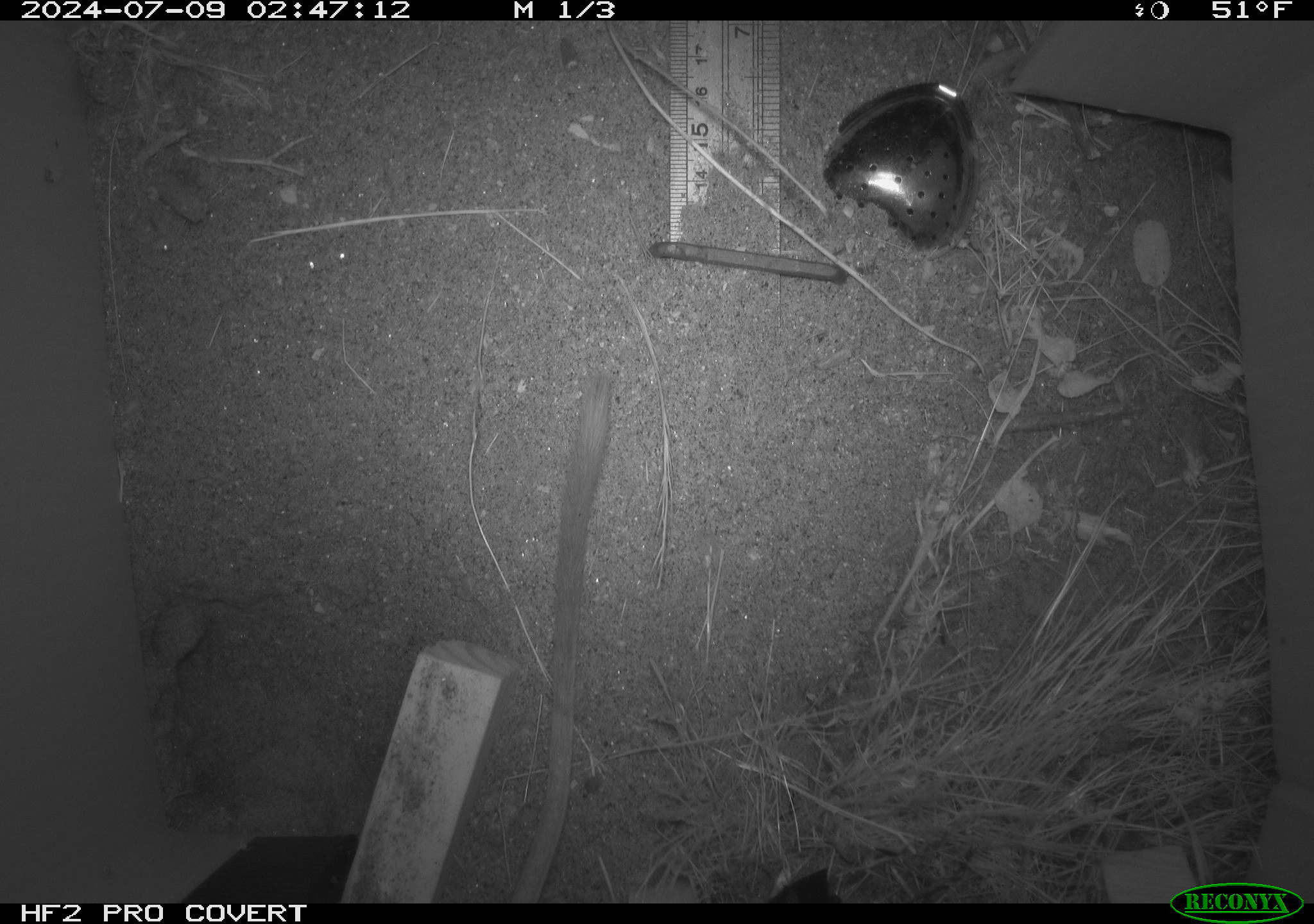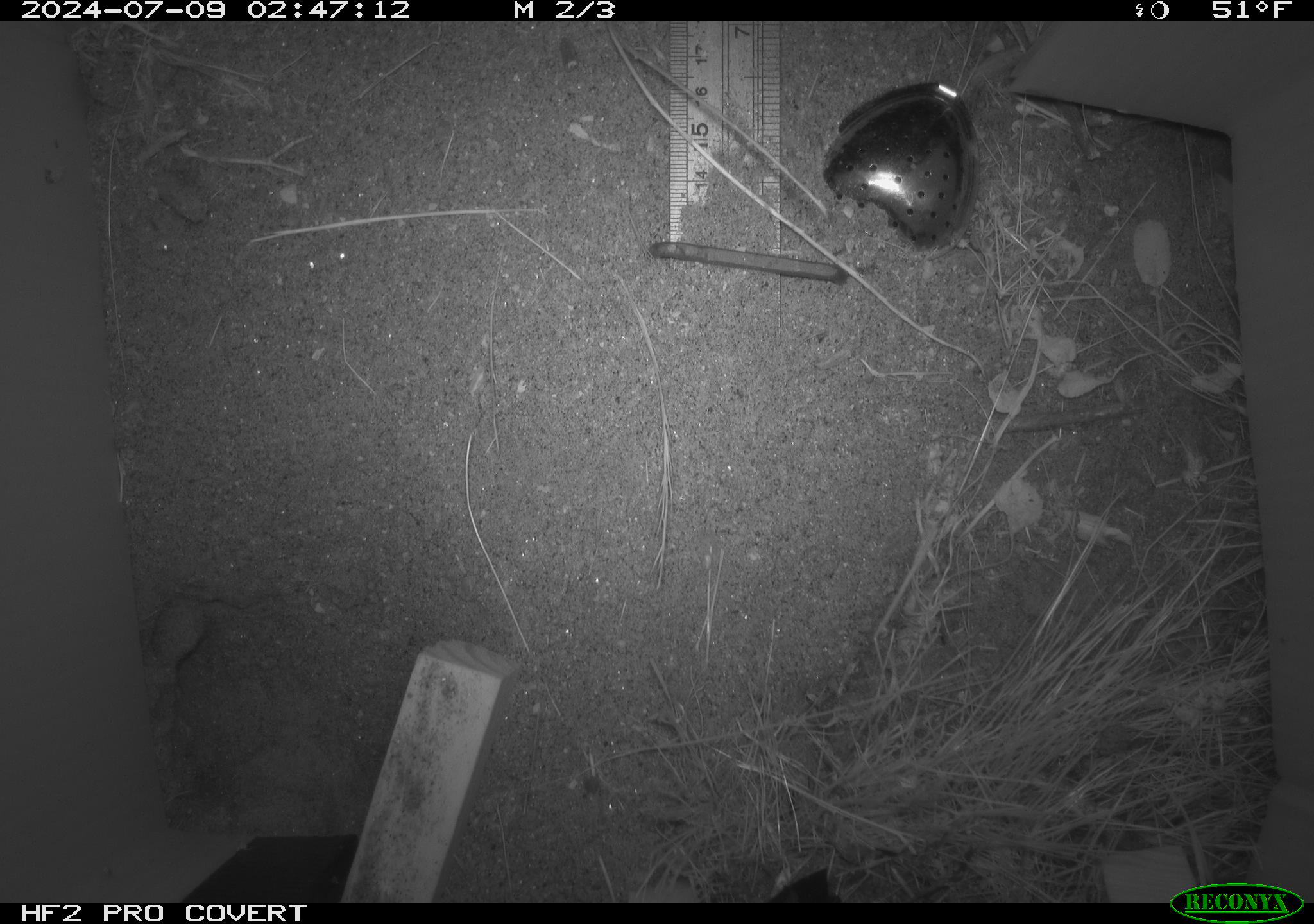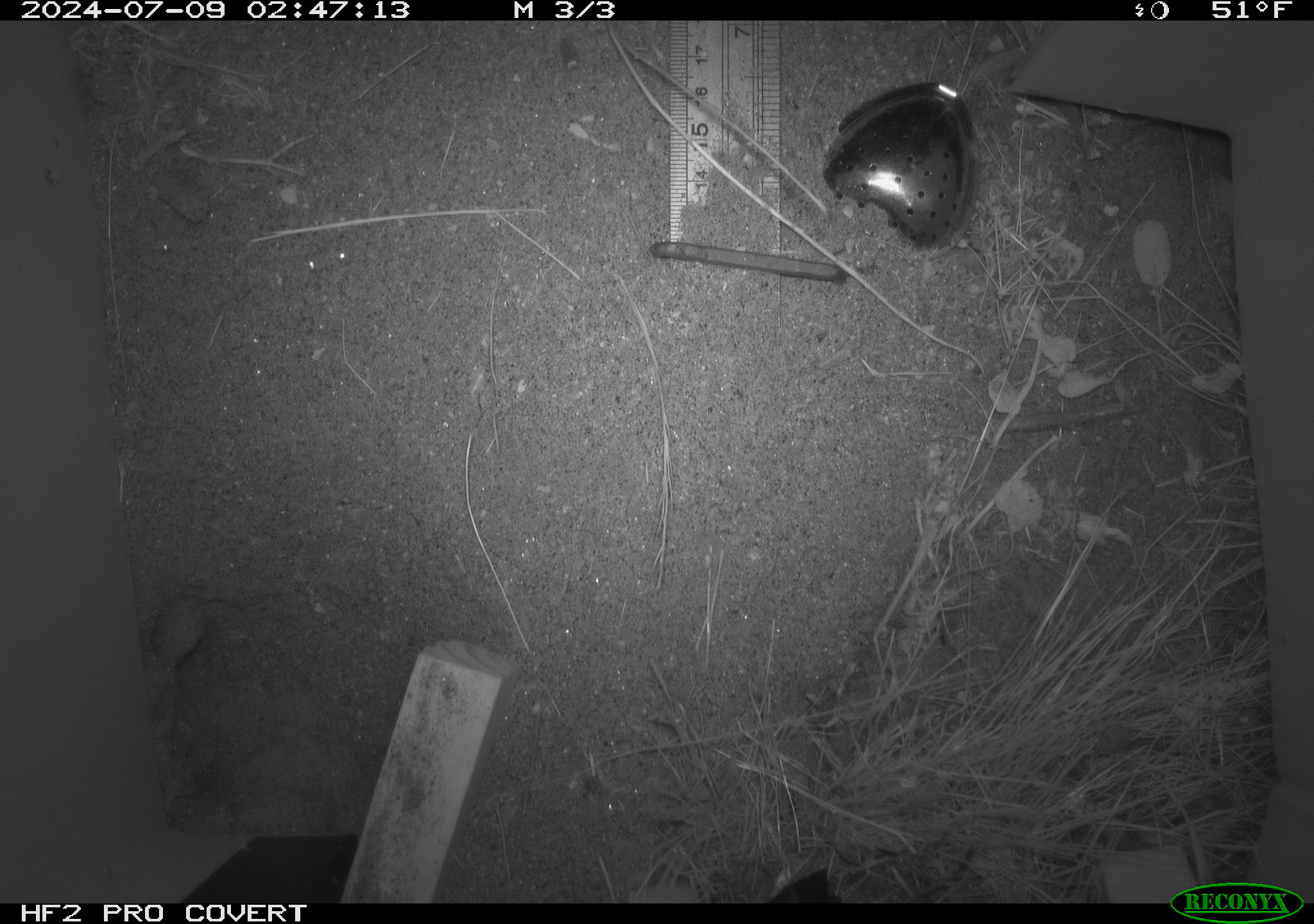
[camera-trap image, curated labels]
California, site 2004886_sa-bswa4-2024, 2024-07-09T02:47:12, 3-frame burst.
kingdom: Animalia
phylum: Chordata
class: Mammalia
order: Rodentia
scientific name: Rodentia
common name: rodent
Rodent (Rodentia).